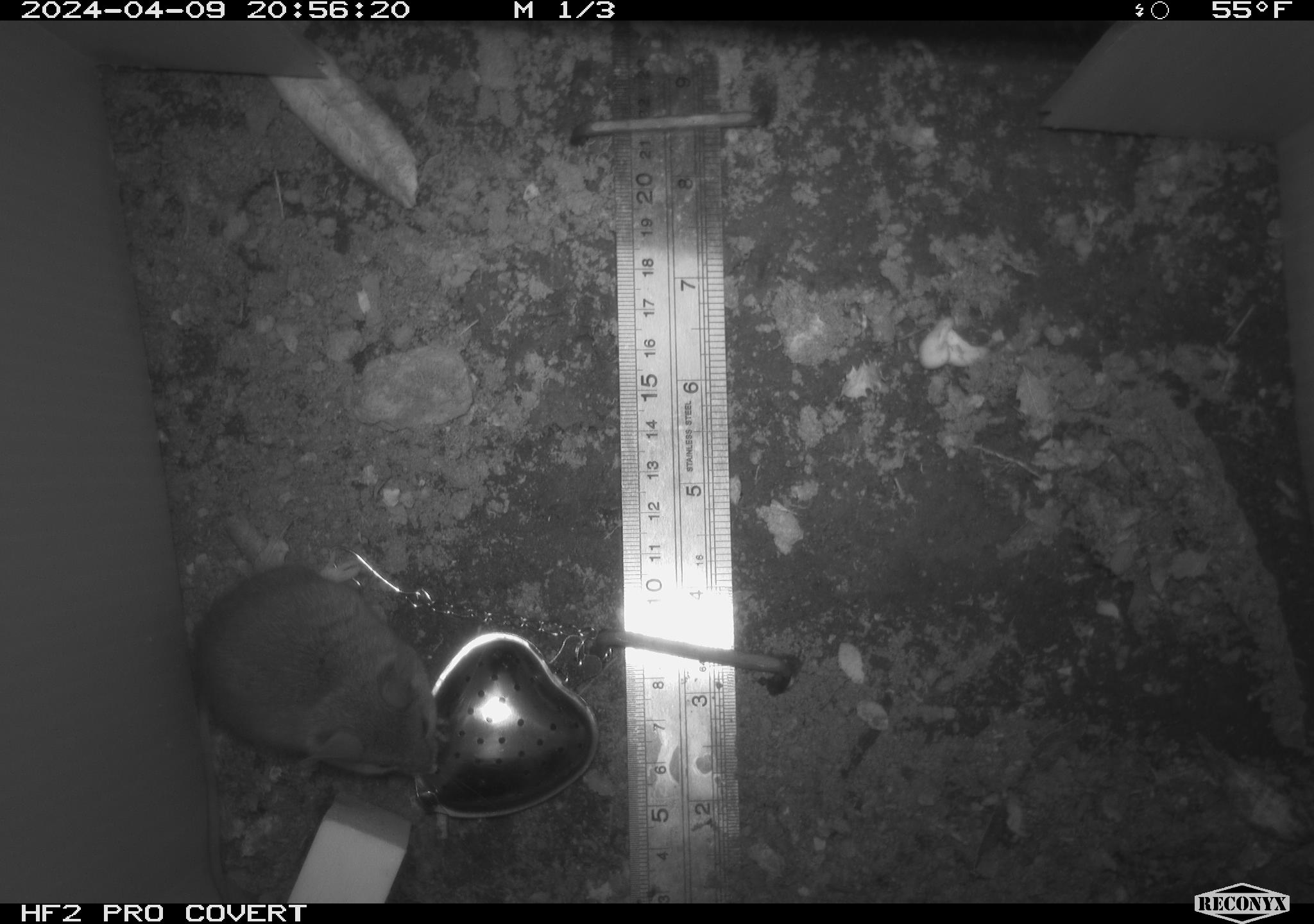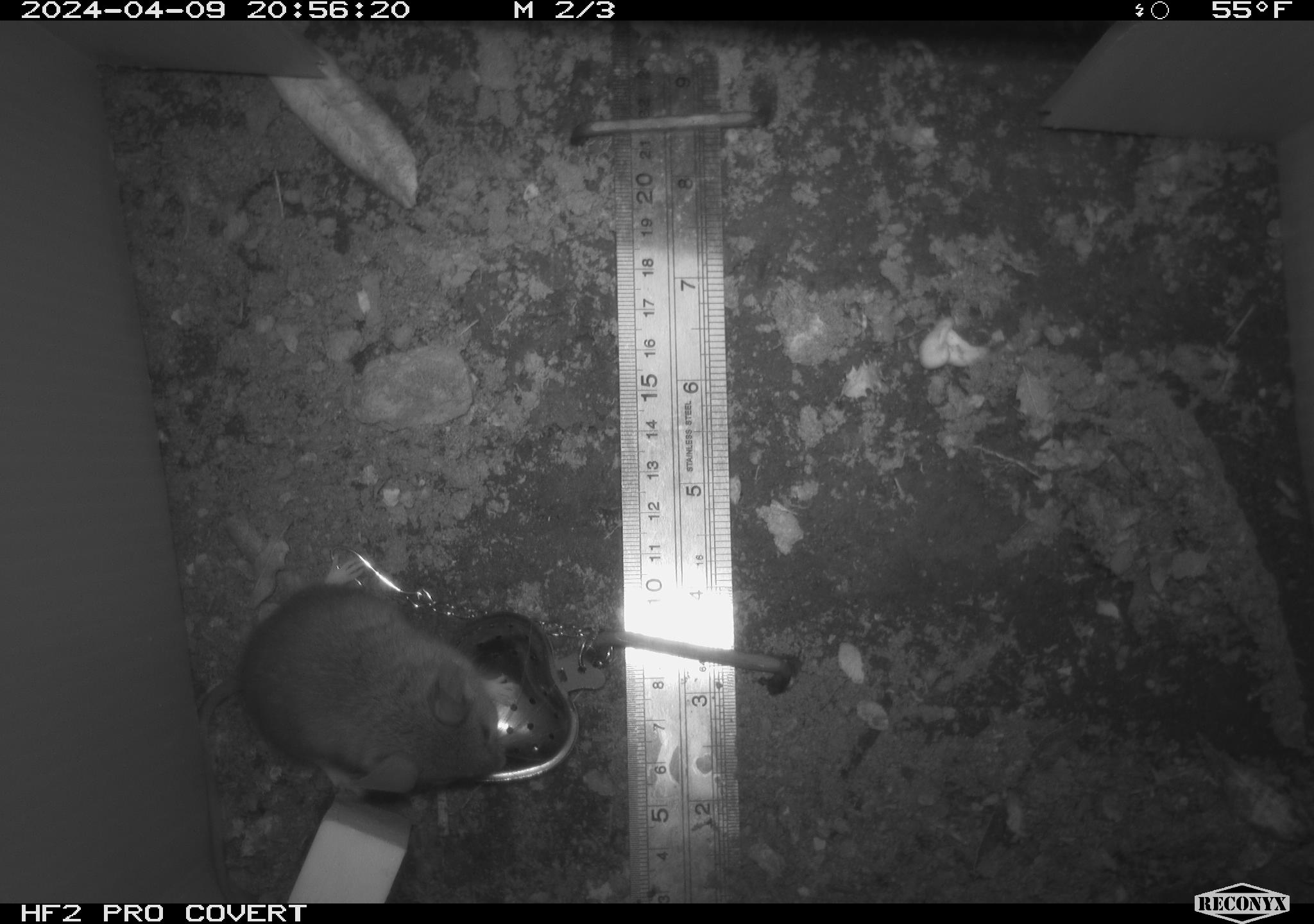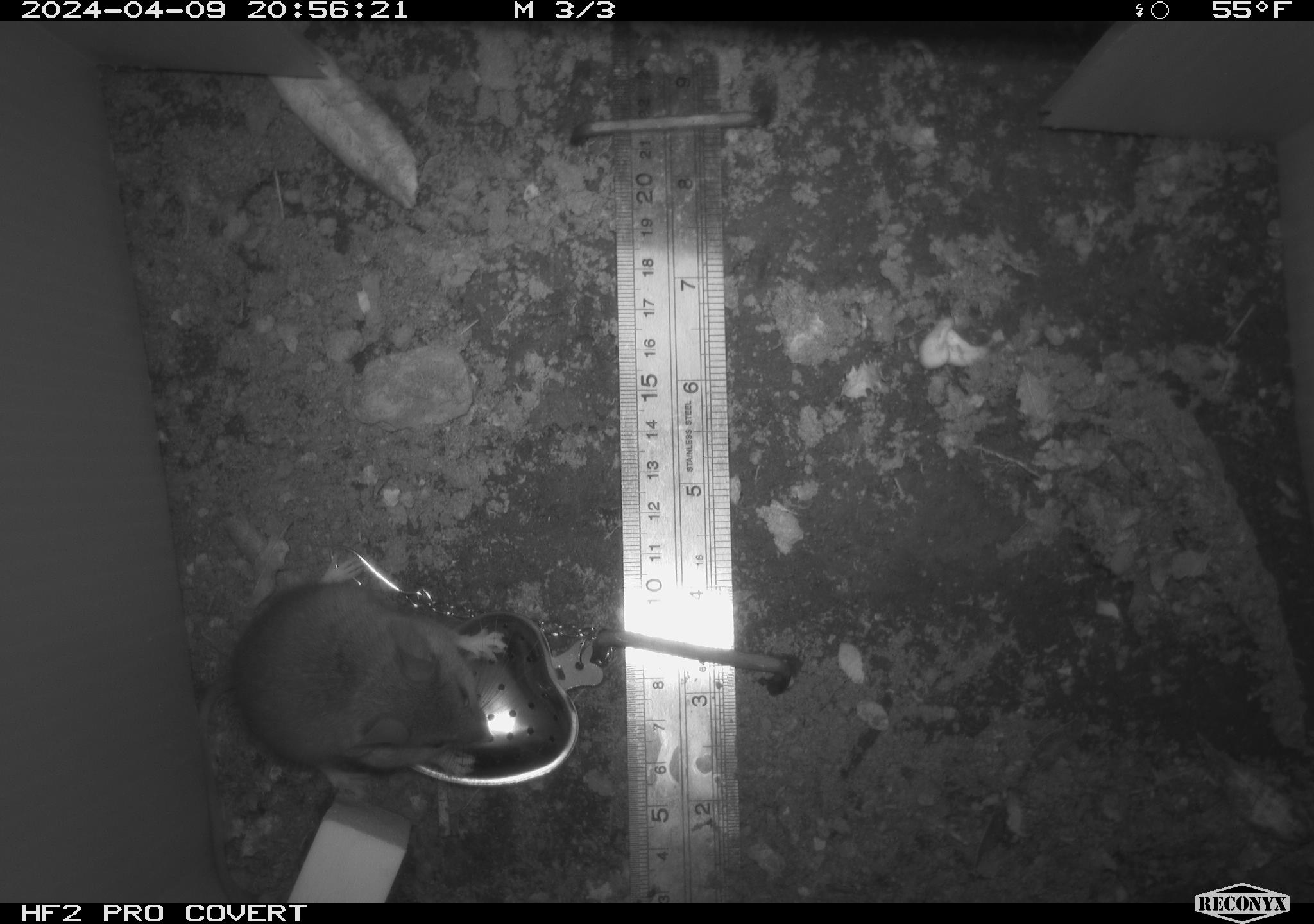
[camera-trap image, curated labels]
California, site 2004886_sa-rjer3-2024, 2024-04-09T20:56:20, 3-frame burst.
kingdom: Animalia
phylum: Chordata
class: Mammalia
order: Rodentia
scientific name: Rodentia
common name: mouse species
Mouse species (Rodentia).